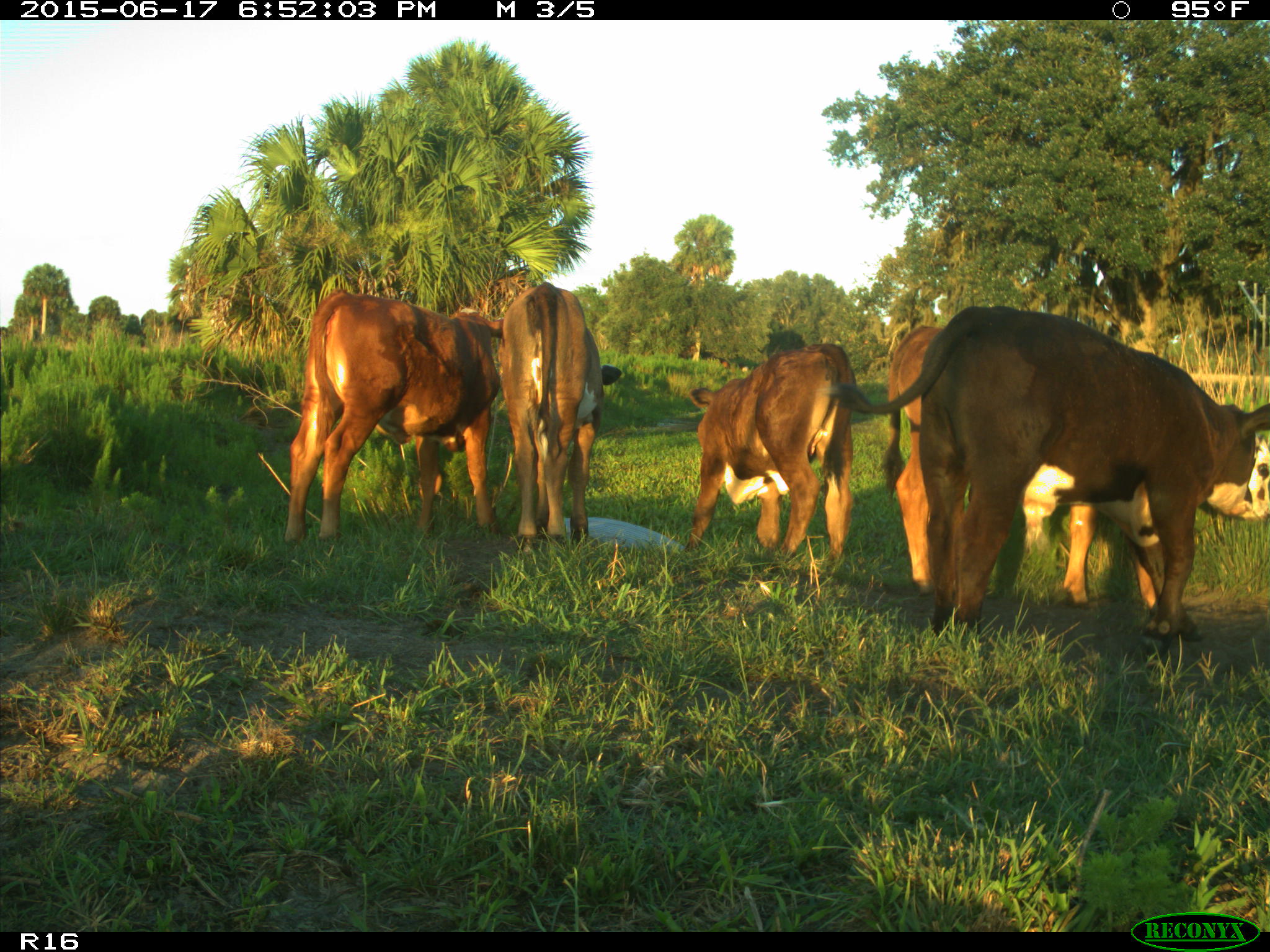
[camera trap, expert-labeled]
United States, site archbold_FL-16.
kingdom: Animalia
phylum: Chordata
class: Mammalia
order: Artiodactyla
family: Bovidae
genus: Bos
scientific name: Bos taurus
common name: domestic cow